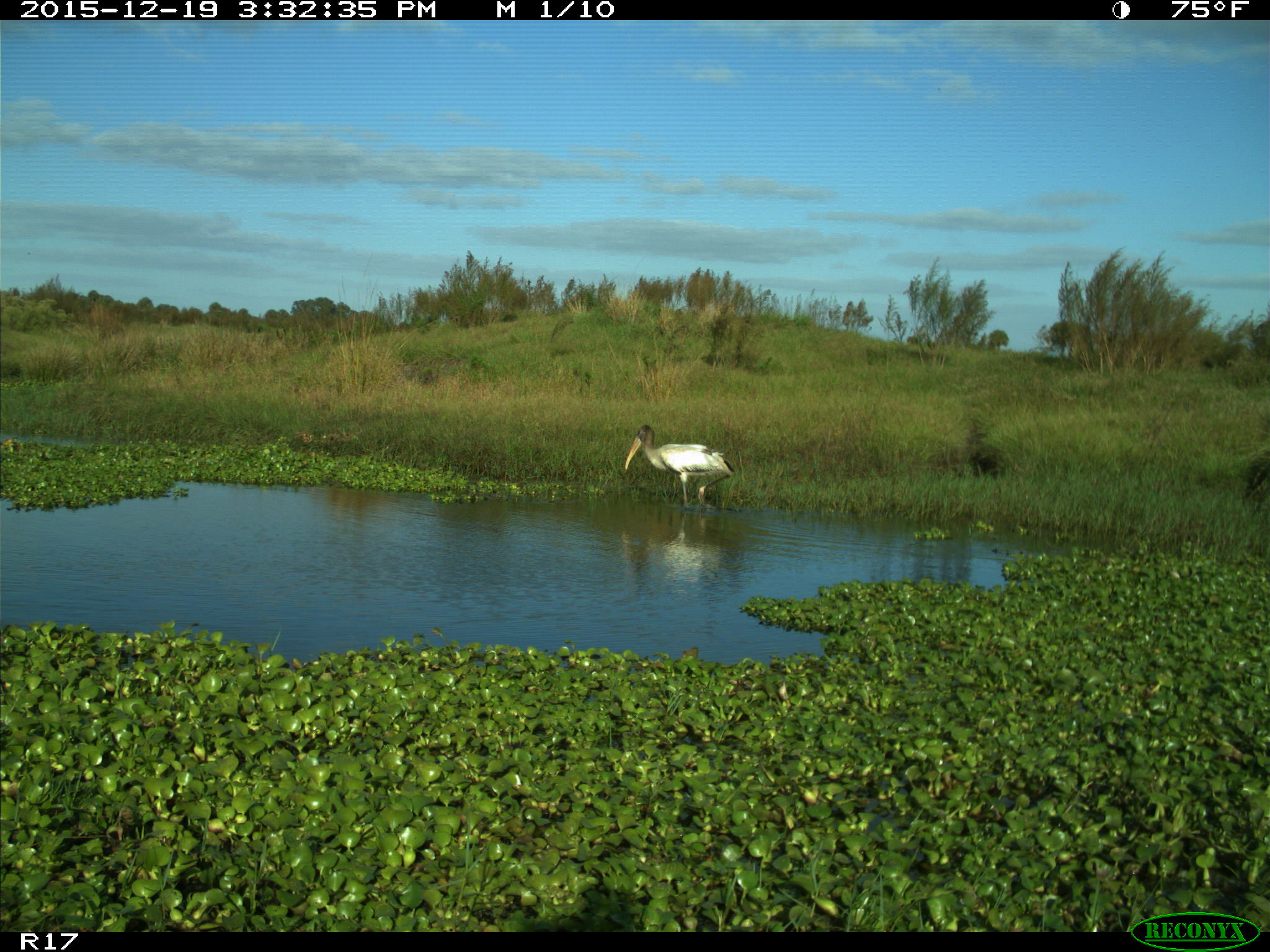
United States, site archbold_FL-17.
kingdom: Animalia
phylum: Chordata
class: Aves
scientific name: Aves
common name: birds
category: unidentified bird